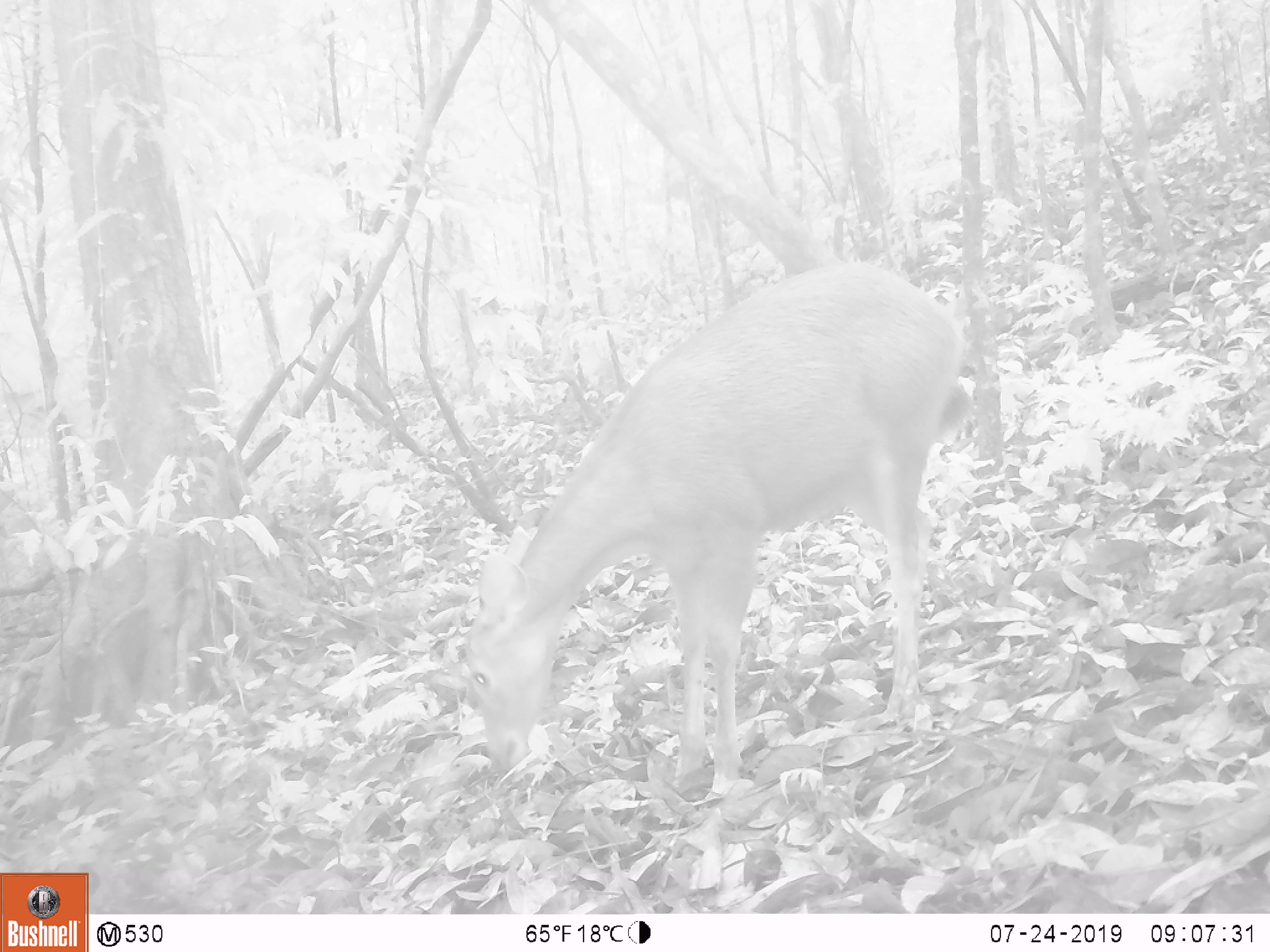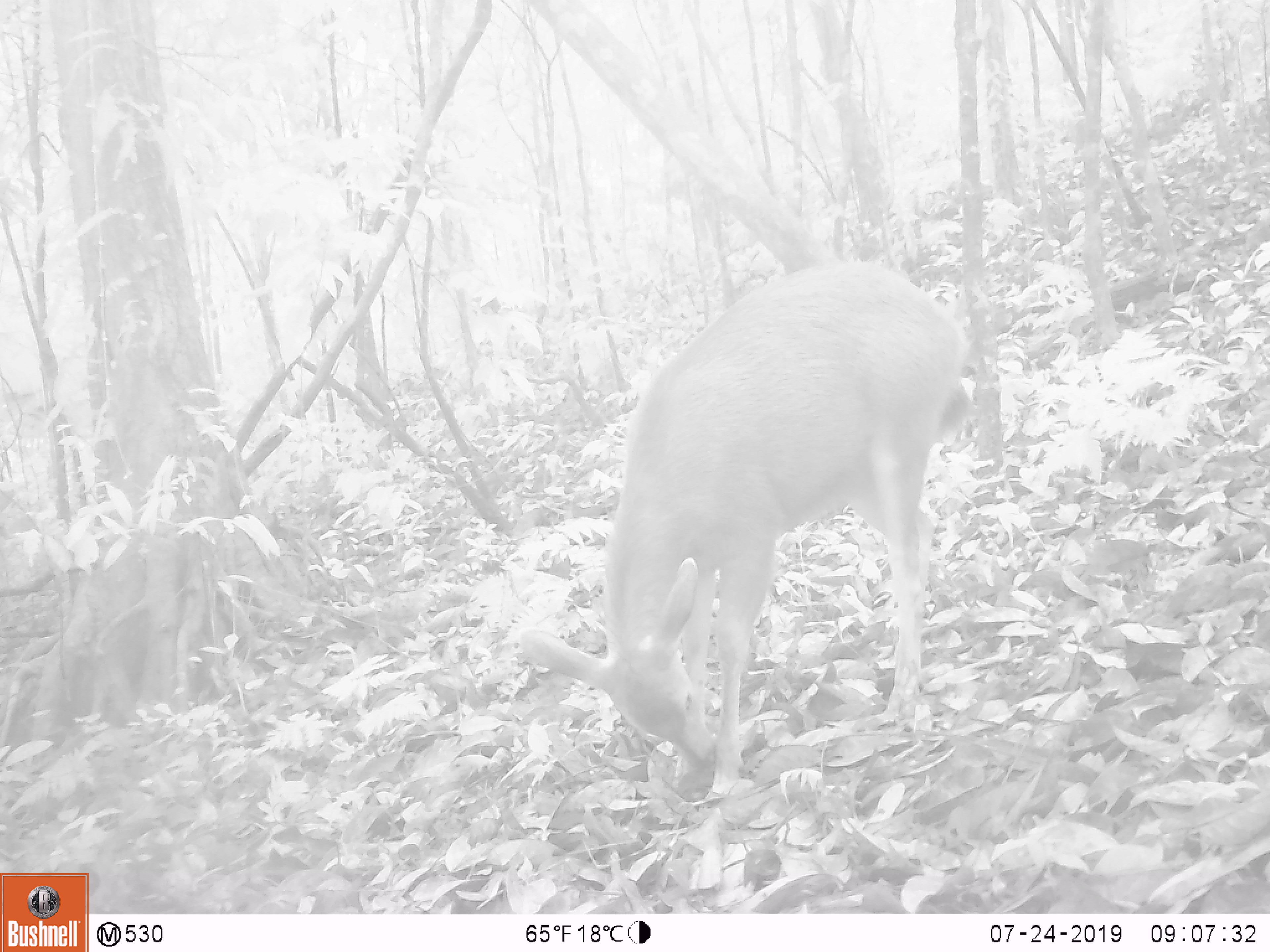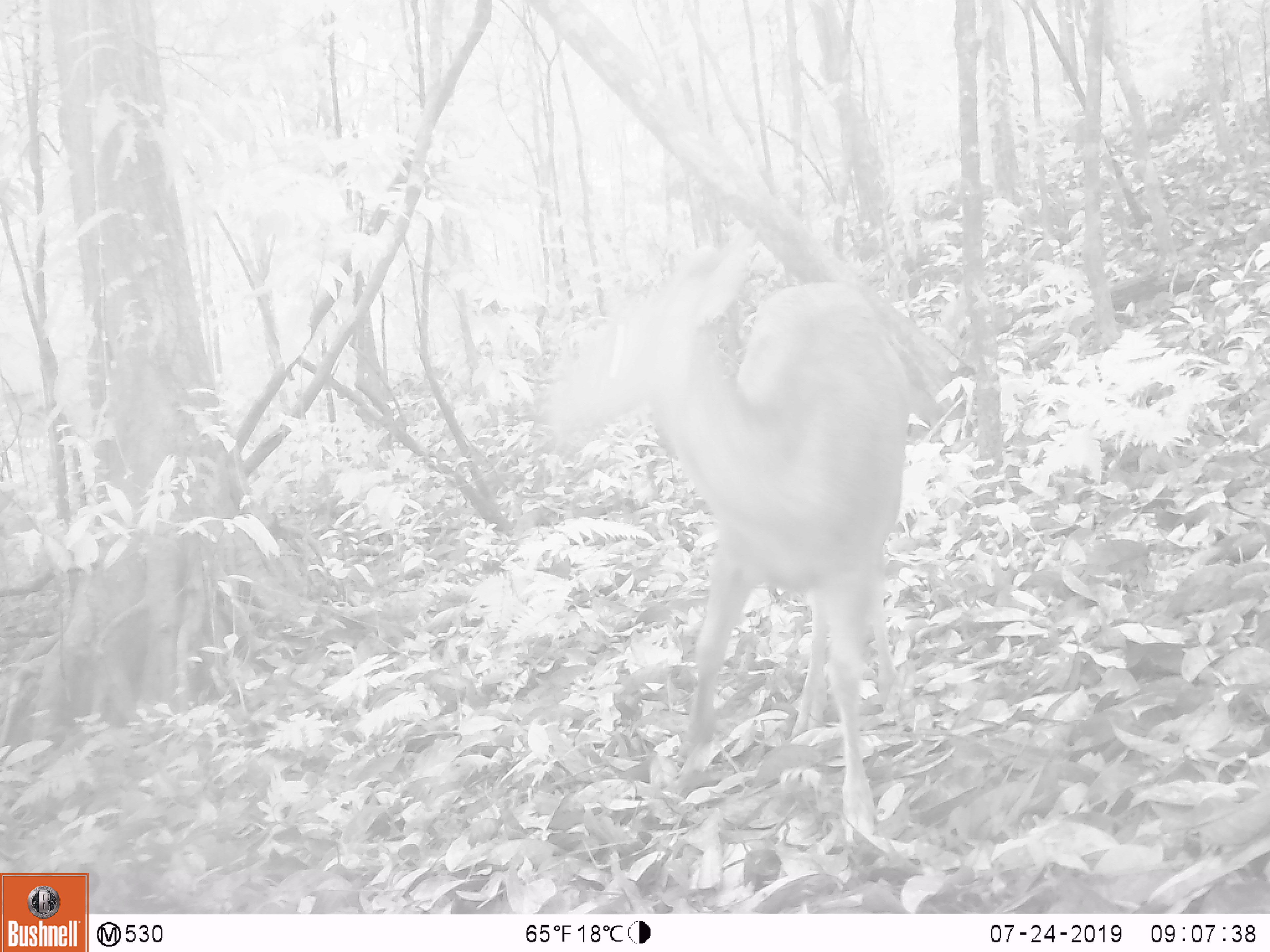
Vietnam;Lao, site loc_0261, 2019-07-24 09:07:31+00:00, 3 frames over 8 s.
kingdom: Animalia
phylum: Chordata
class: Mammalia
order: Artiodactyla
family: Cervidae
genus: Rusa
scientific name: Rusa unicolor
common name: sambar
Sambar (Rusa unicolor). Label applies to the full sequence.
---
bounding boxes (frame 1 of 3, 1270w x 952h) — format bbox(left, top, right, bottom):
sambar: bbox(464, 262, 969, 794)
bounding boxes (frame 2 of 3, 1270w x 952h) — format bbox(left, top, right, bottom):
sambar: bbox(519, 258, 972, 796)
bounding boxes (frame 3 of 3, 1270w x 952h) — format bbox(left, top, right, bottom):
sambar: bbox(549, 245, 908, 842)